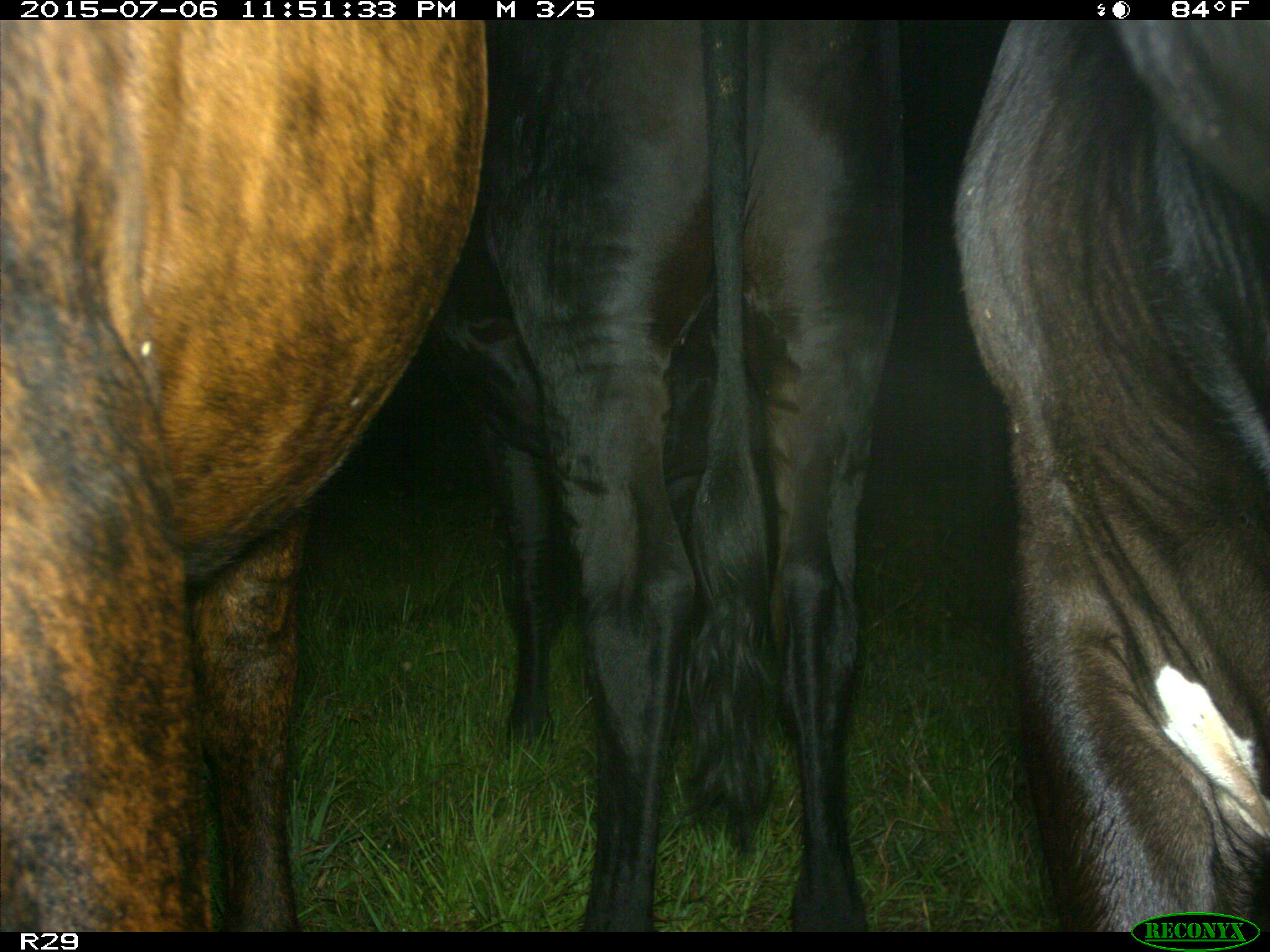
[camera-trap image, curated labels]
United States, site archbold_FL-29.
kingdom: Animalia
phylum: Chordata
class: Mammalia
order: Artiodactyla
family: Bovidae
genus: Bos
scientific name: Bos taurus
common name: domestic cow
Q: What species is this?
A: Bos taurus (domestic cow).